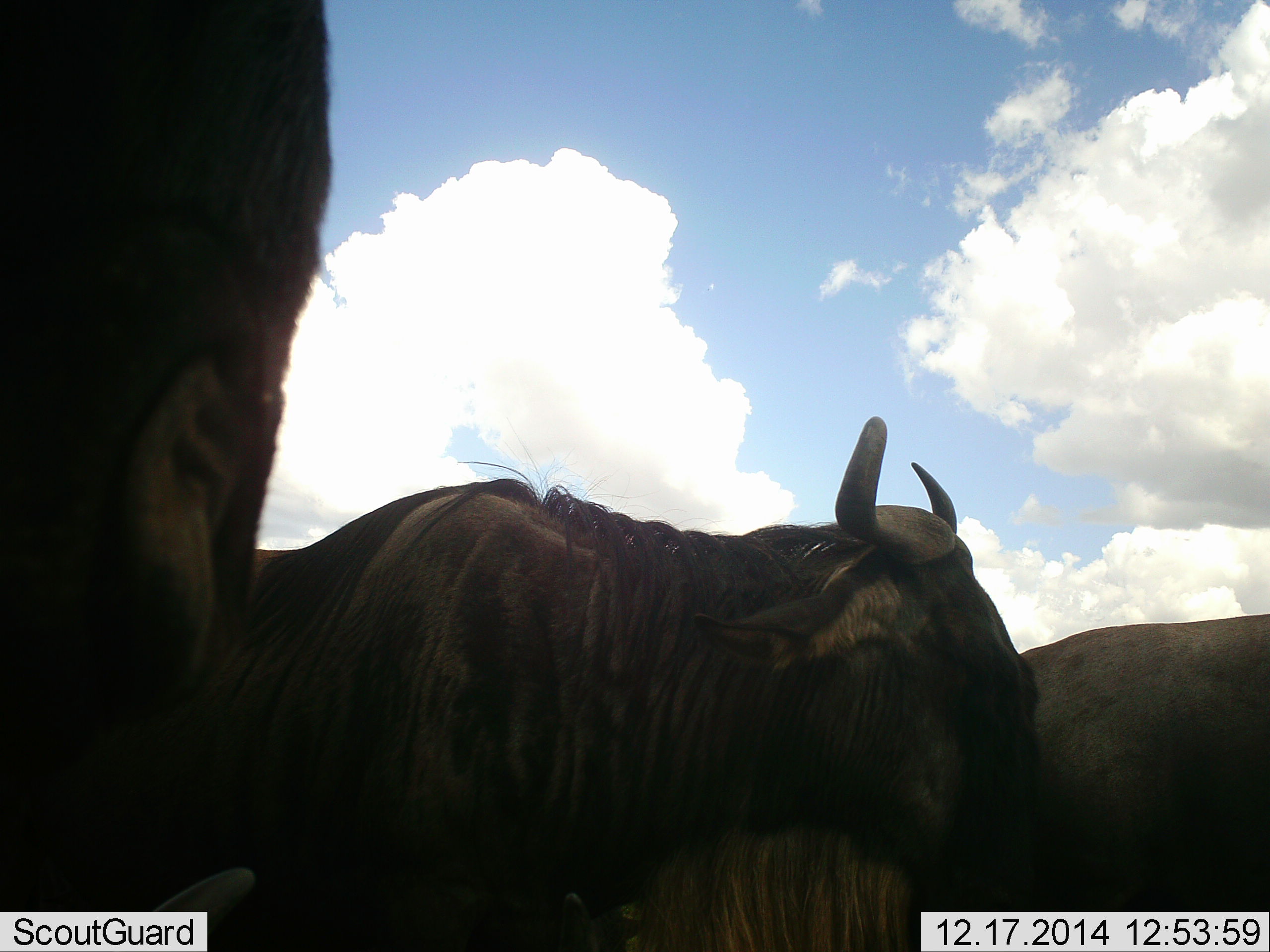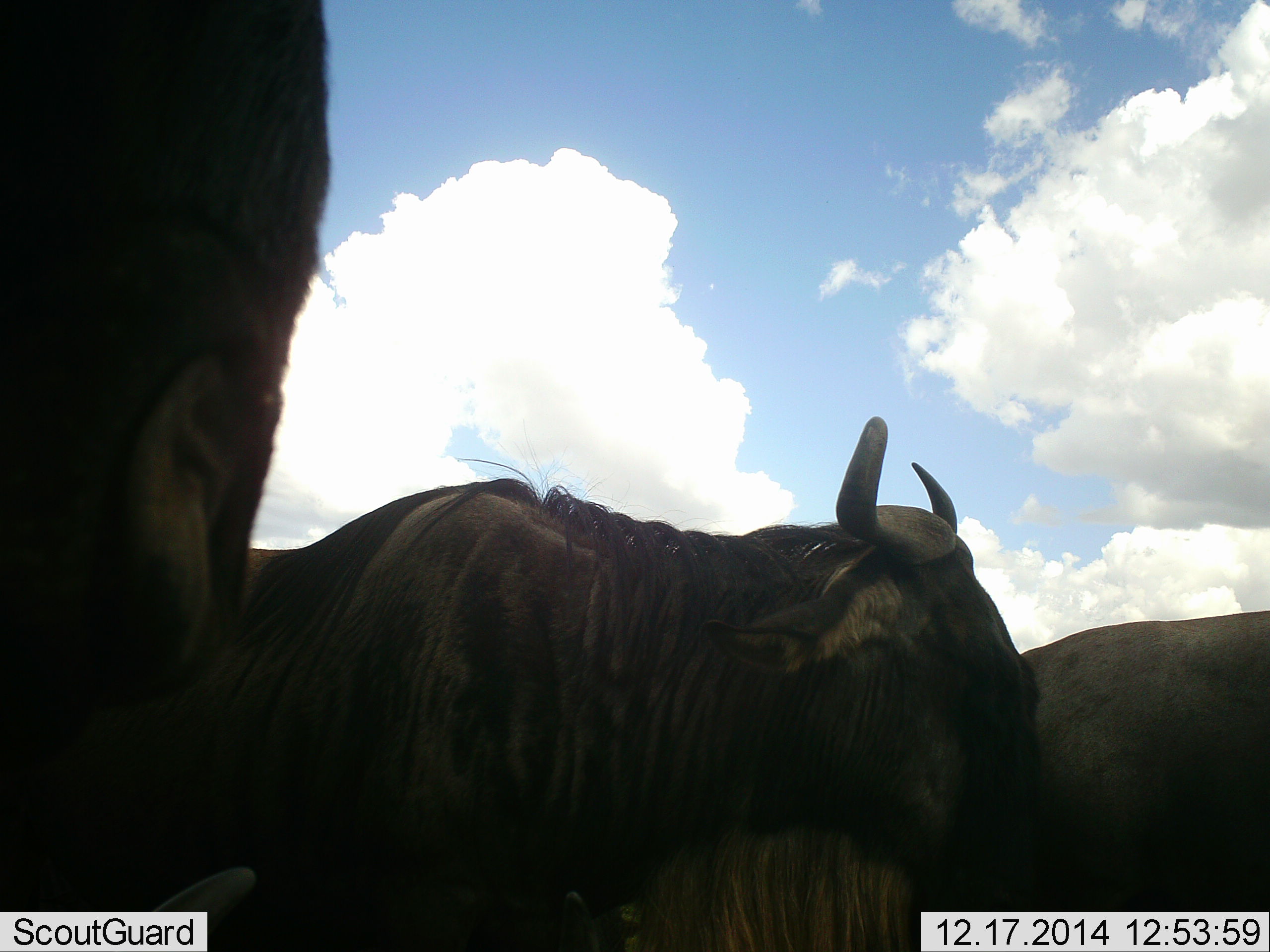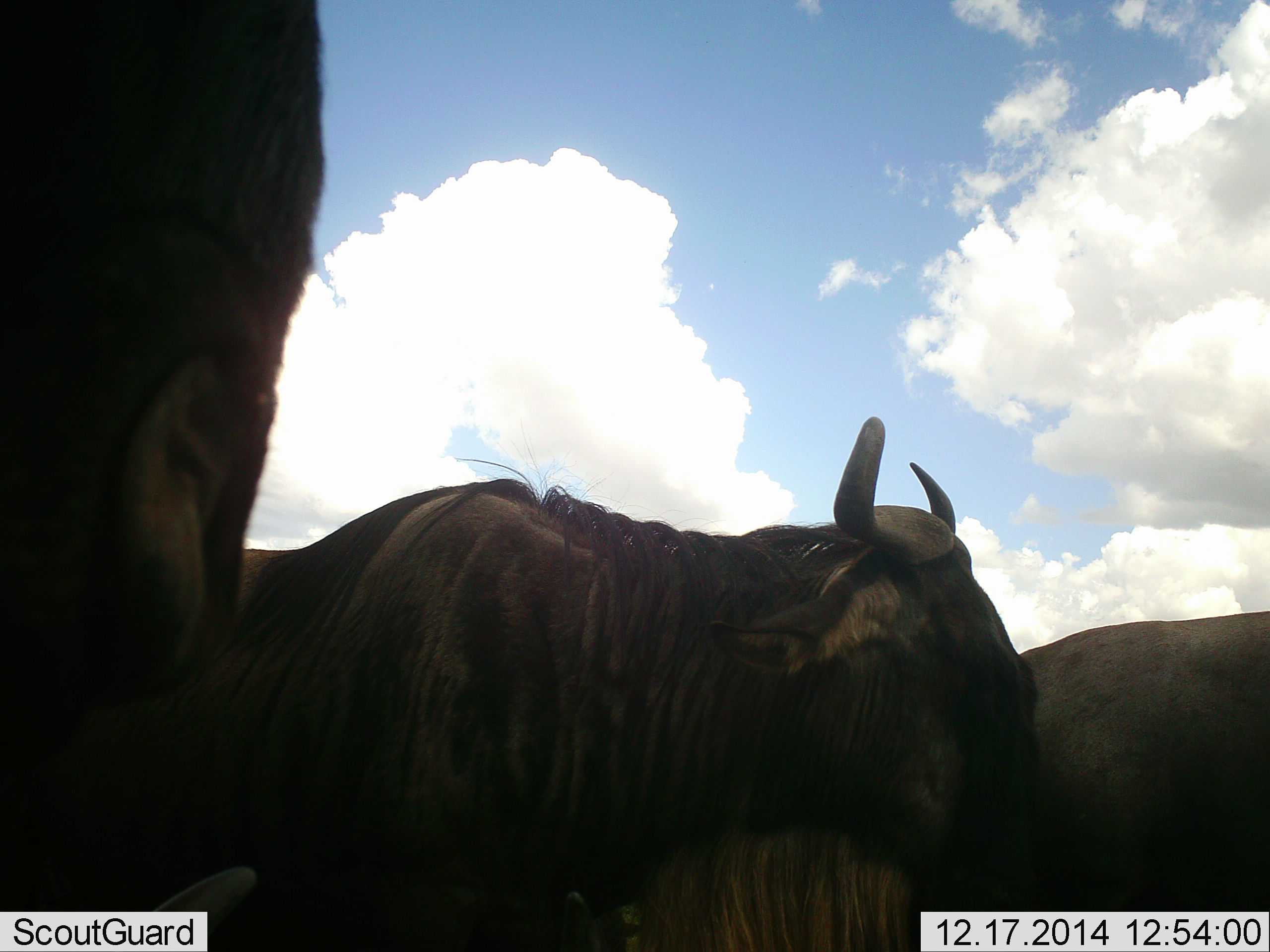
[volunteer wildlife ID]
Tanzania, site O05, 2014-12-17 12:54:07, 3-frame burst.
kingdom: Animalia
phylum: Chordata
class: Mammalia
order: Artiodactyla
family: Bovidae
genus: Connochaetes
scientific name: Connochaetes taurinus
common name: blue wildebeest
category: wildebeest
Wildebeest (blue wildebeest) (Connochaetes taurinus), count 3. Behavior (volunteer vote fractions): standing 70%, resting 20%, moving 10%, interacting 0%. Young present (vote fraction): 0%. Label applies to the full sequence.